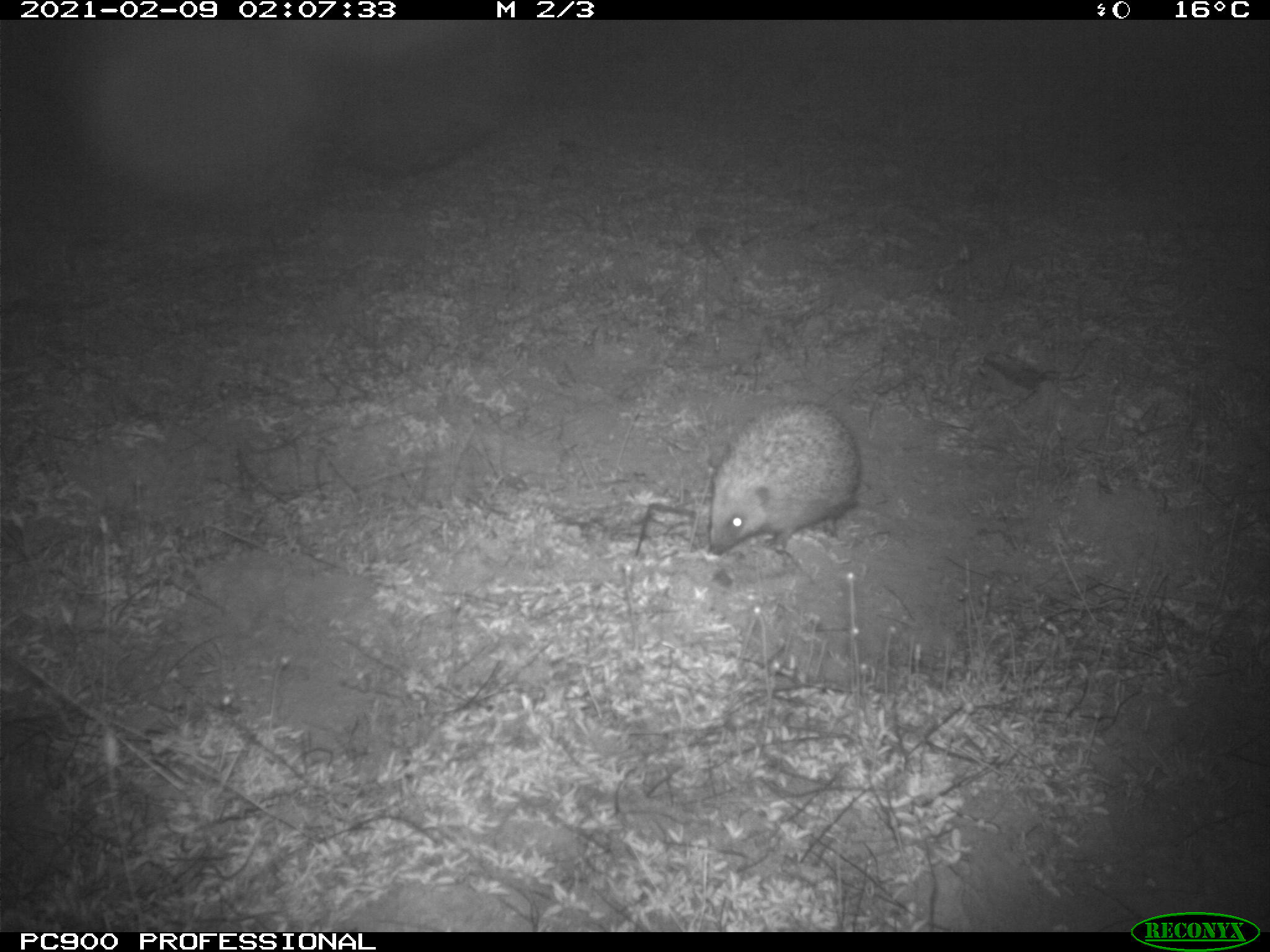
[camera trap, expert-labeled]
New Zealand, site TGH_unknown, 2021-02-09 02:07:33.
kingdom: Animalia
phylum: Chordata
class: Mammalia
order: Eulipotyphla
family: Erinaceidae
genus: Erinaceus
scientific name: Erinaceus europaeus europaeus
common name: european hedgehog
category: hedgehog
Hedgehog (european hedgehog) (Erinaceus europaeus europaeus).